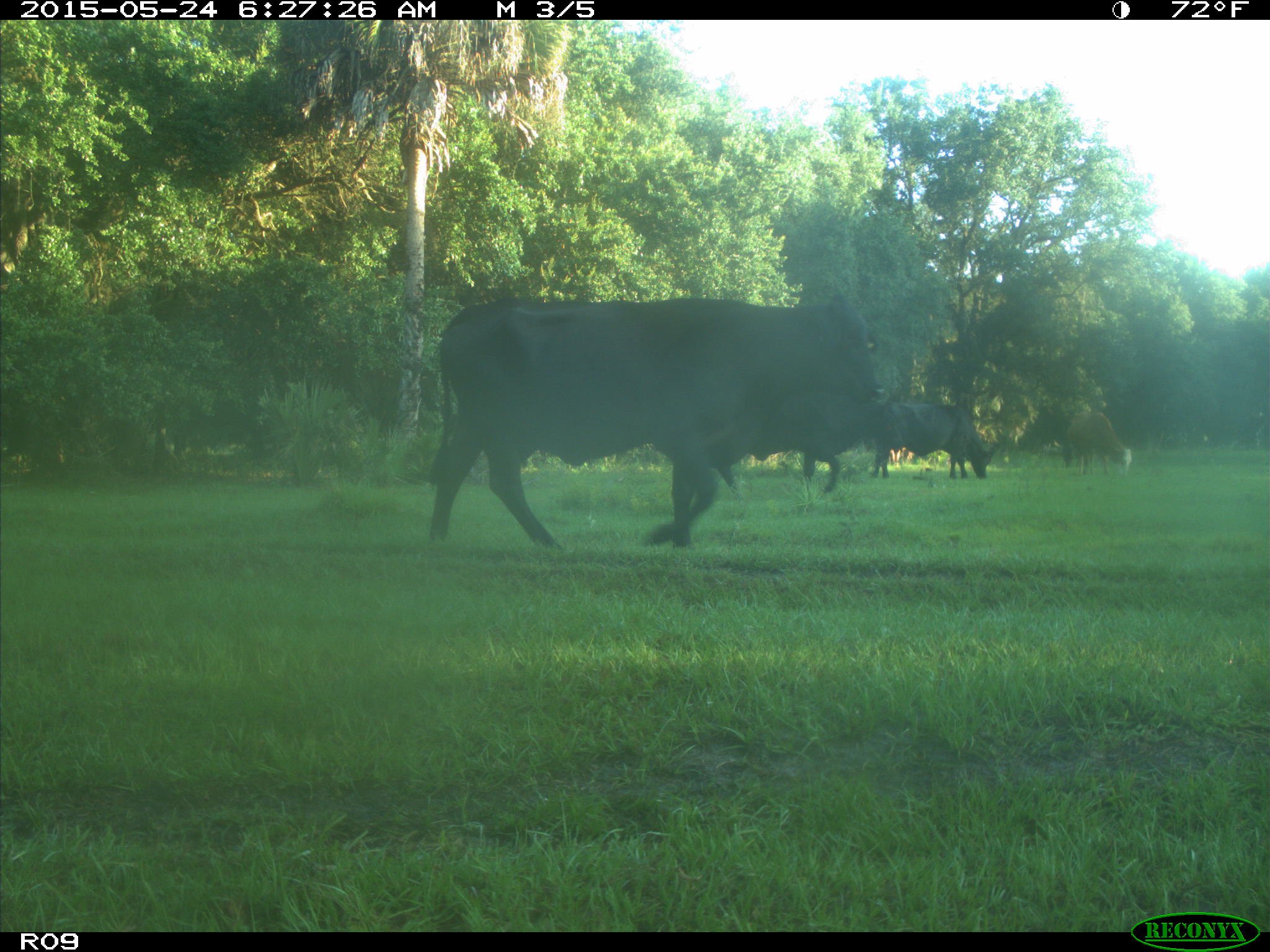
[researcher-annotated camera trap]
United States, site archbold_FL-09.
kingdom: Animalia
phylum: Chordata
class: Mammalia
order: Artiodactyla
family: Bovidae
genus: Bos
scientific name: Bos taurus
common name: domestic cow